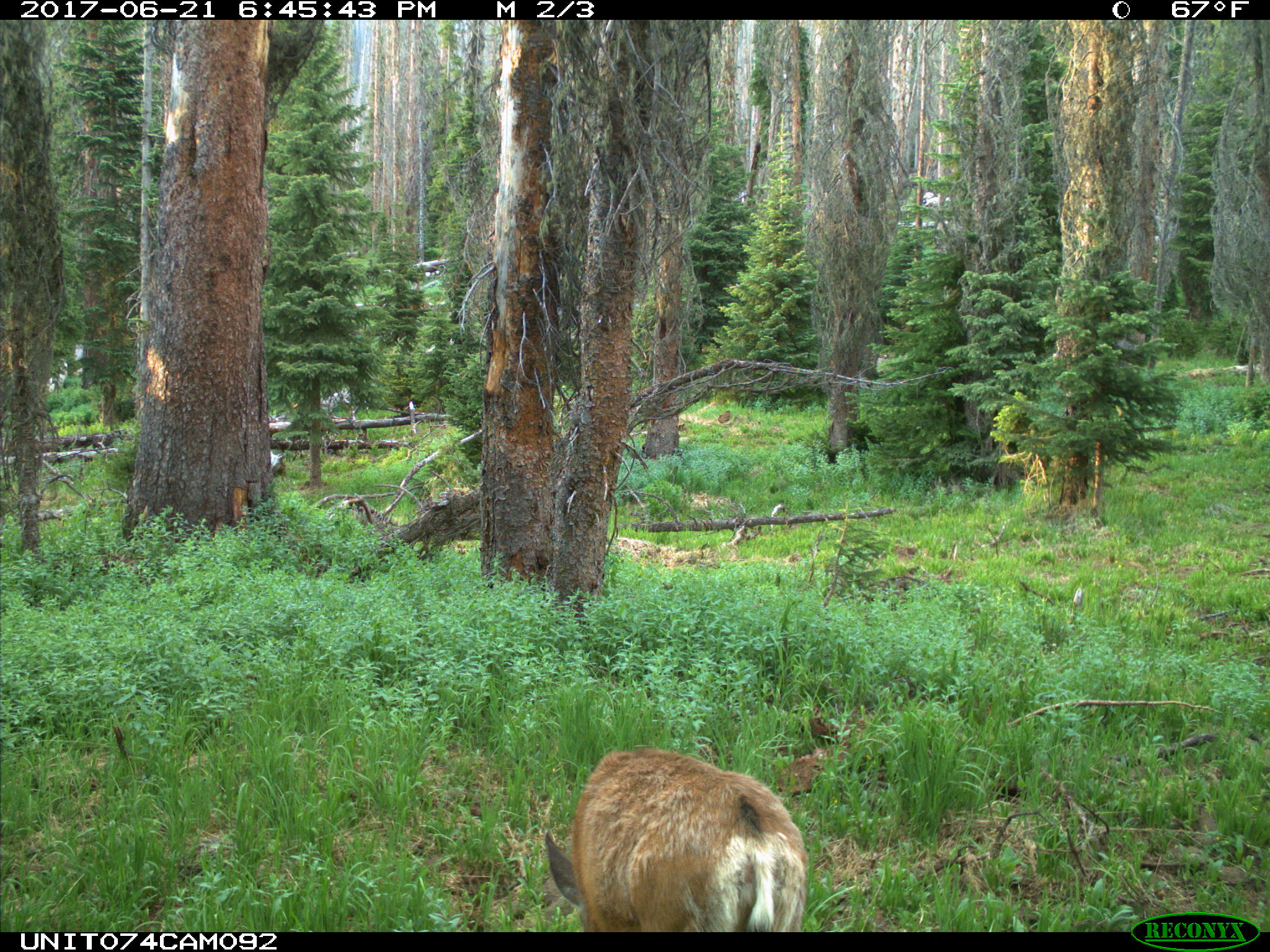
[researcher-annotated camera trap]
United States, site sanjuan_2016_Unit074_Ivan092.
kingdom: Animalia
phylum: Chordata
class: Mammalia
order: Artiodactyla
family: Cervidae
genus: Odocoileus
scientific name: Odocoileus hemionus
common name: mule deer